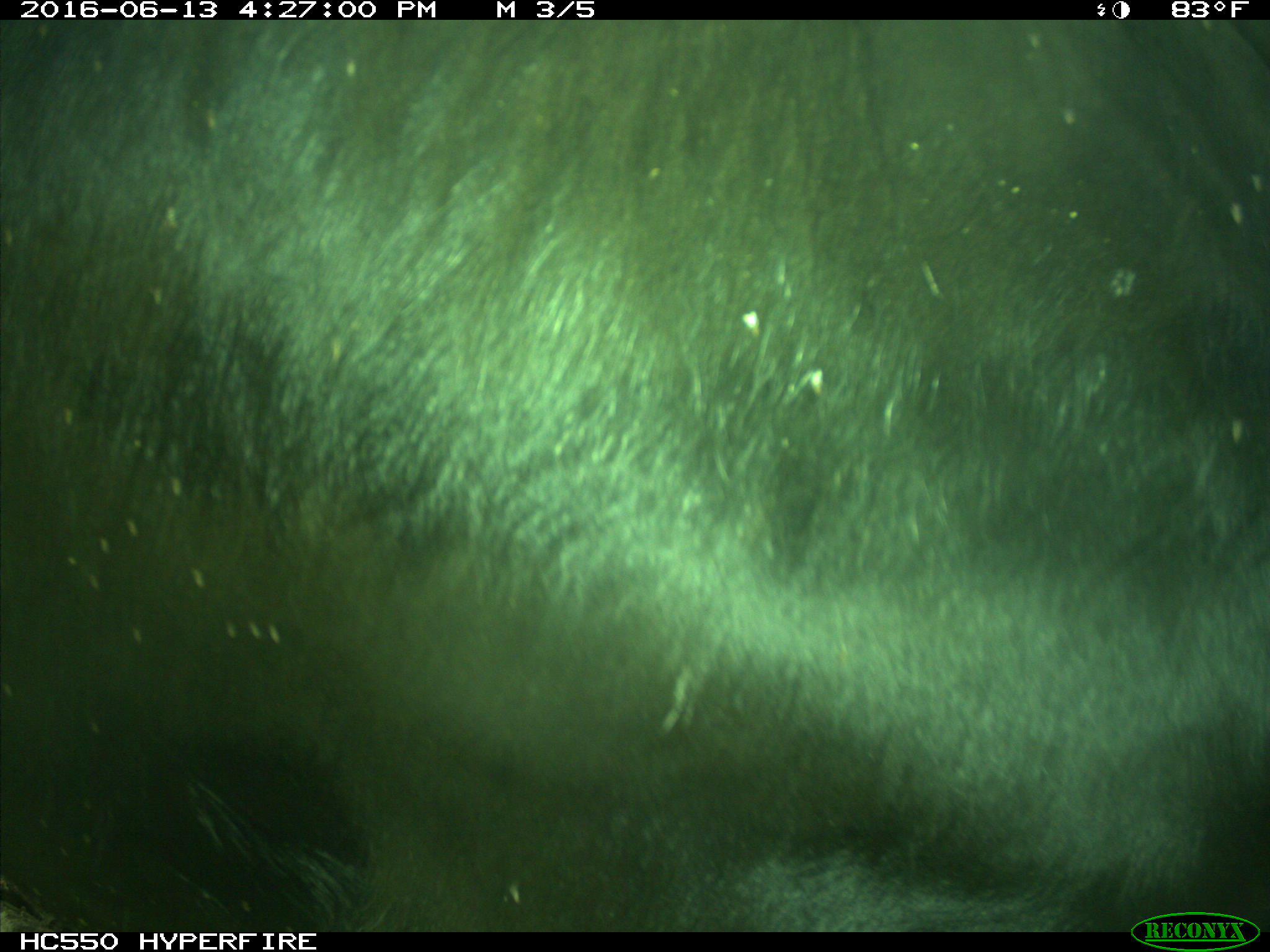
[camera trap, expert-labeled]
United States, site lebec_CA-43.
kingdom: Animalia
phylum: Chordata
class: Mammalia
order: Artiodactyla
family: Bovidae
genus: Bos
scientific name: Bos taurus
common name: domestic cow